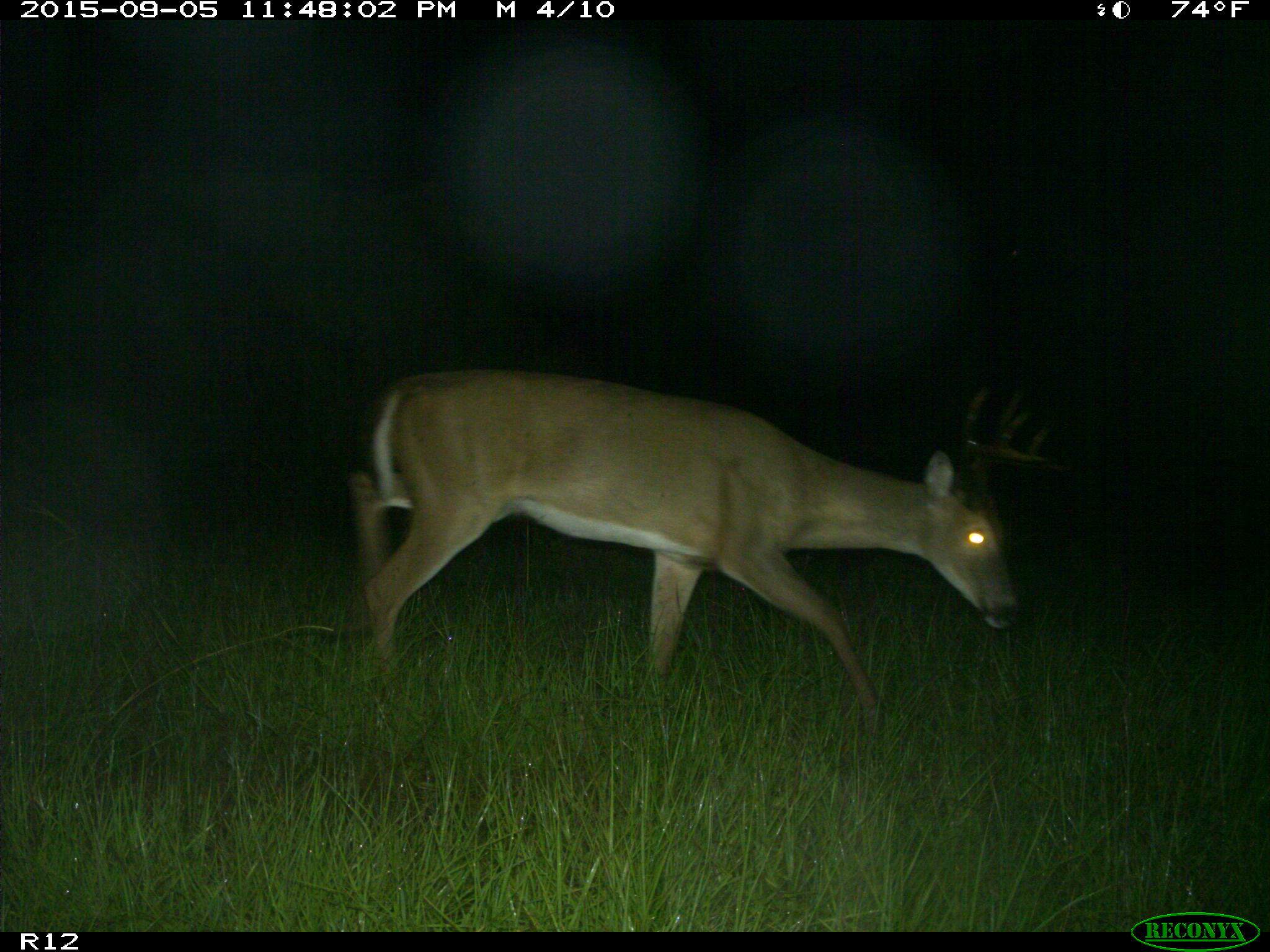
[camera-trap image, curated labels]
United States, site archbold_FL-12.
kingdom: Animalia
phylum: Chordata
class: Mammalia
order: Artiodactyla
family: Cervidae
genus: Odocoileus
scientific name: Odocoileus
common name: deer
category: unidentified deer